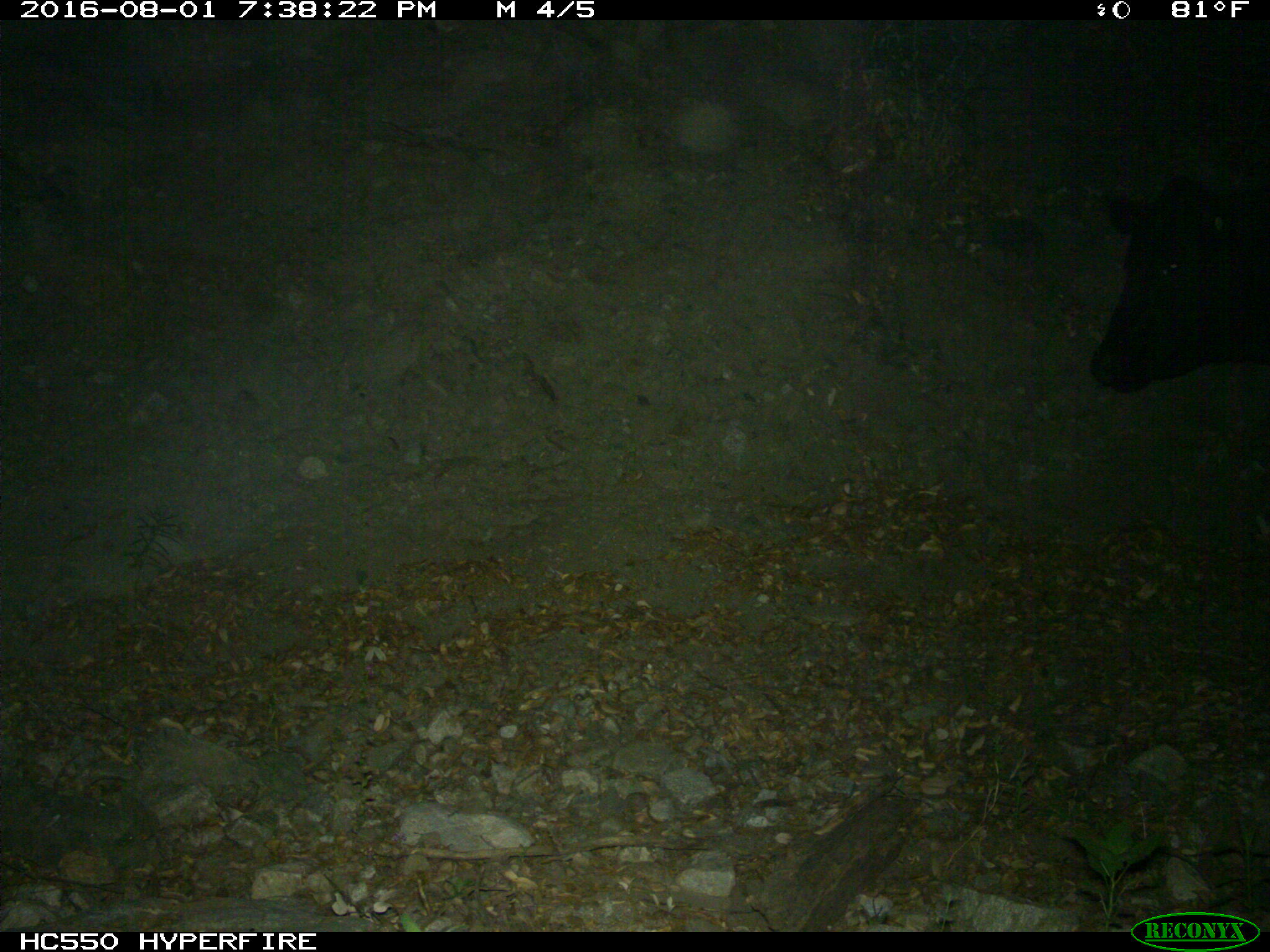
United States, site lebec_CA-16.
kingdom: Animalia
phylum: Chordata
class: Mammalia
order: Artiodactyla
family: Bovidae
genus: Bos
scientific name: Bos taurus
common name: domestic cow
Bos taurus (domestic cow).